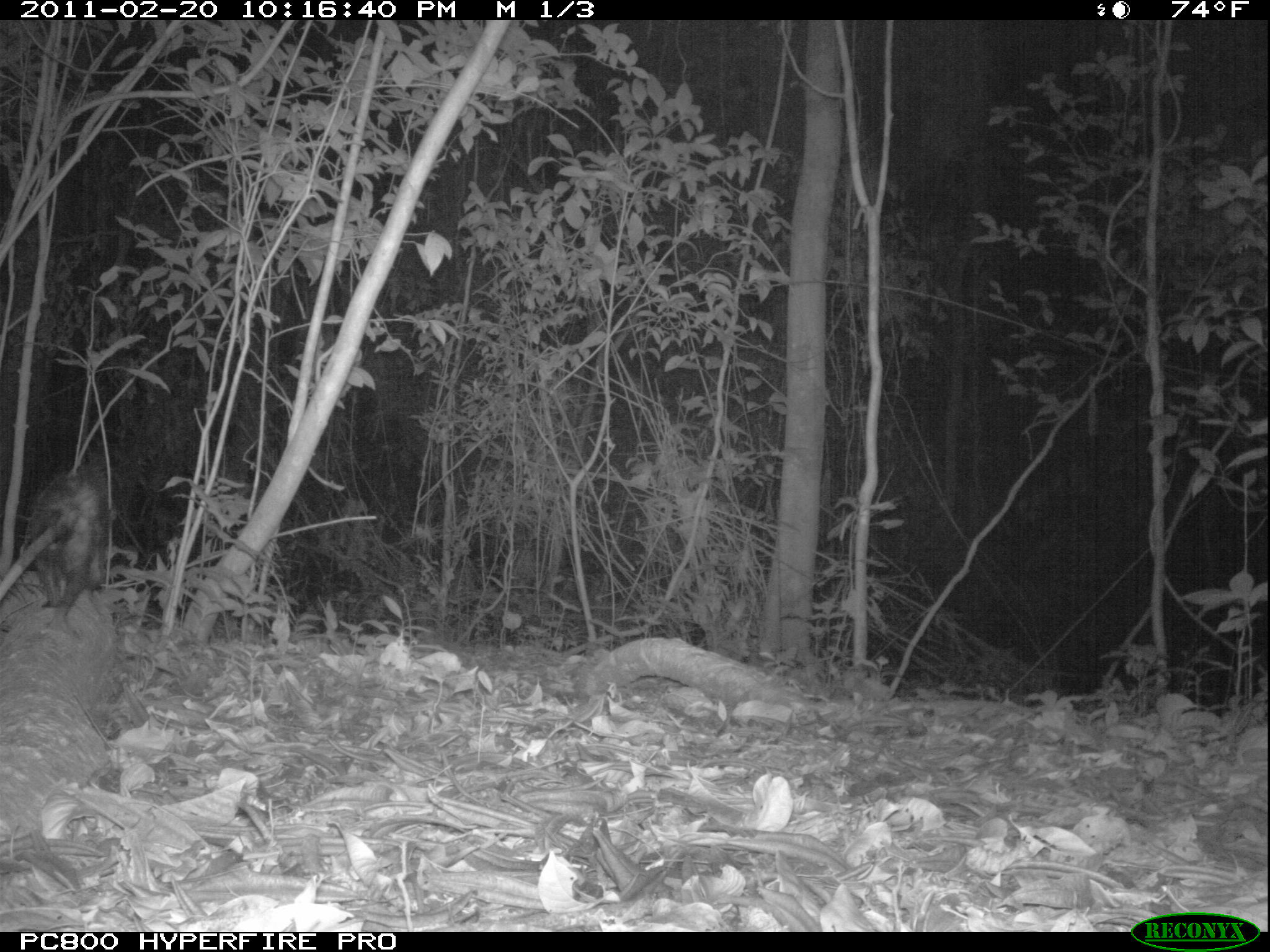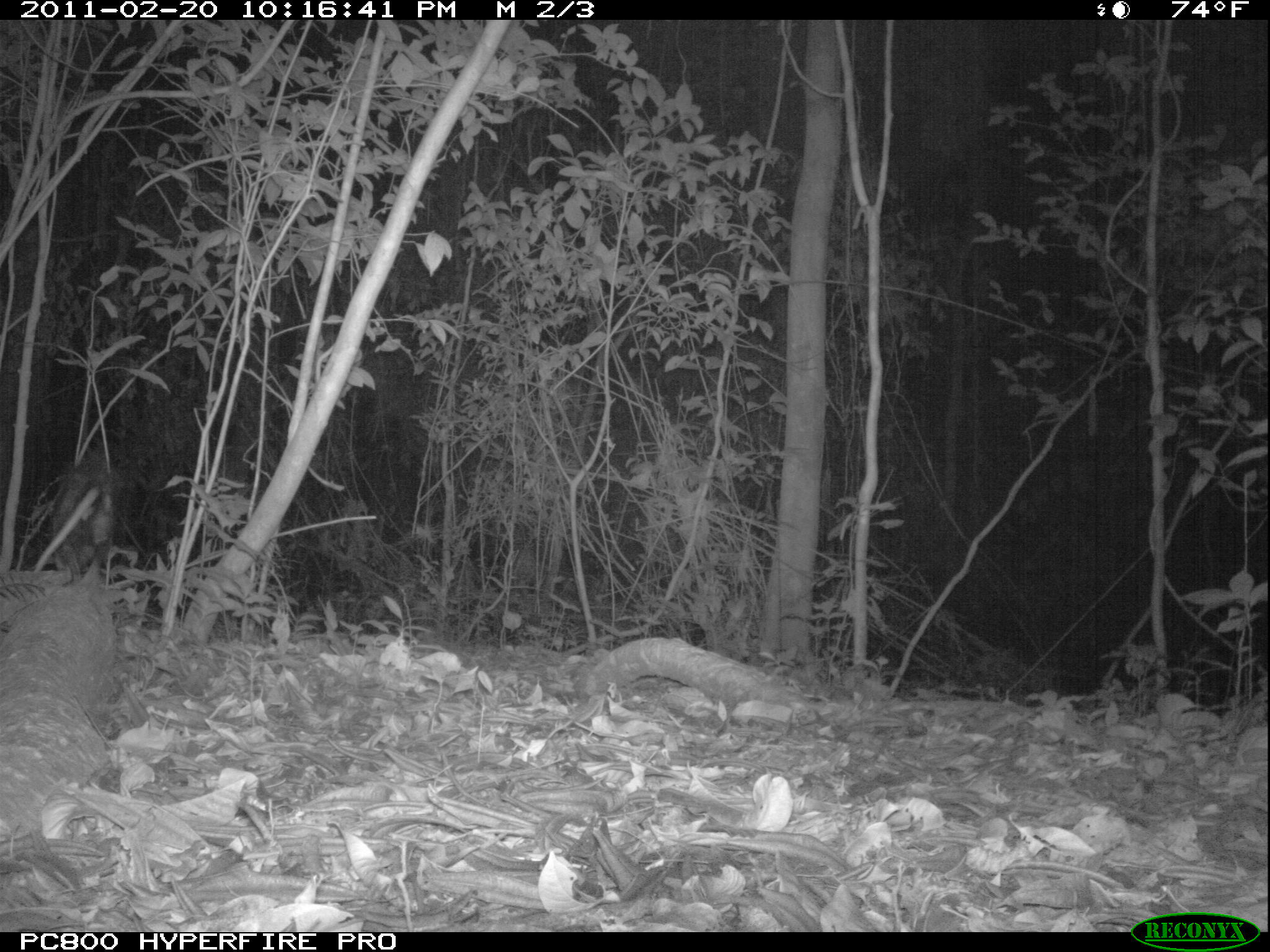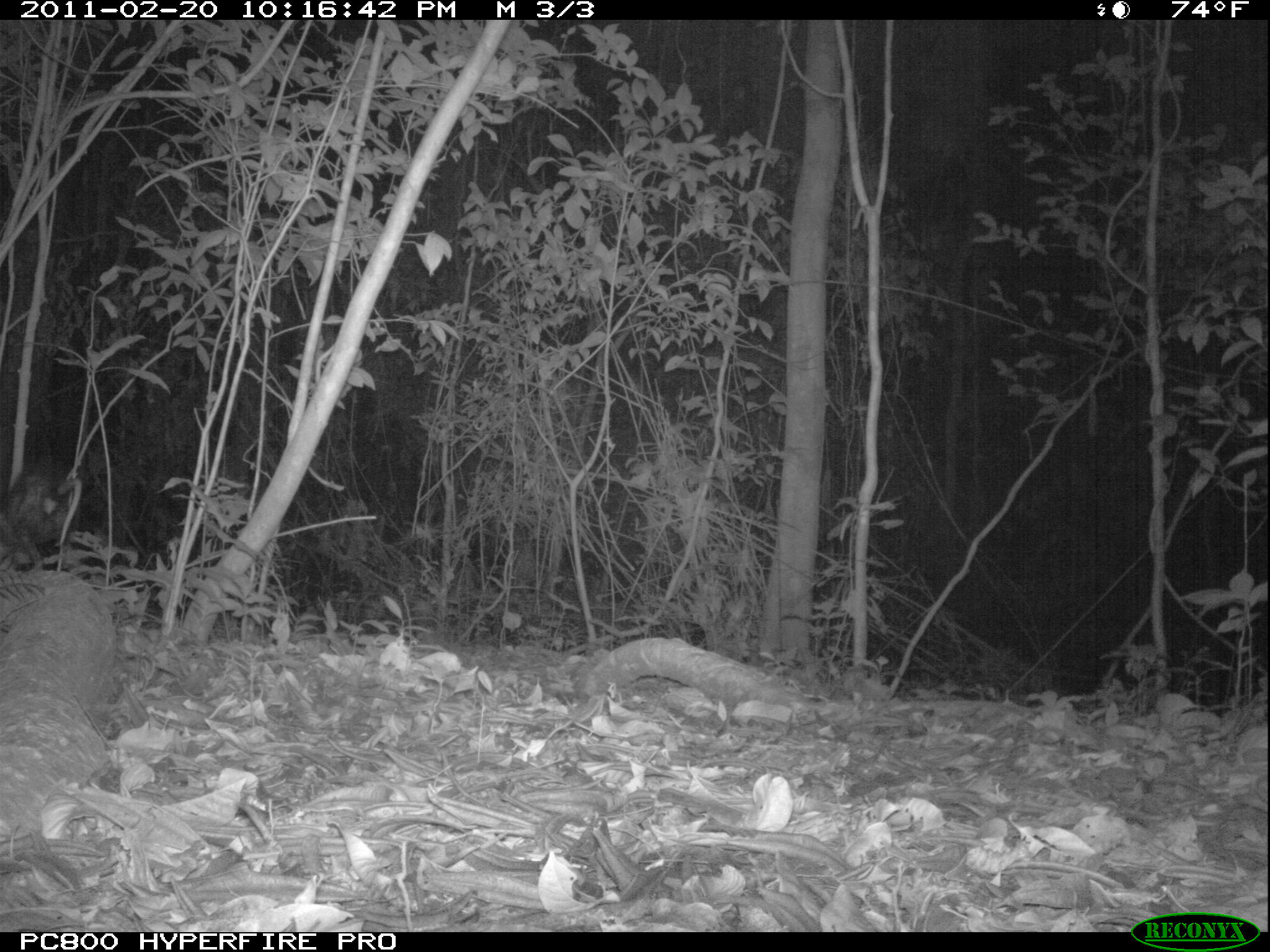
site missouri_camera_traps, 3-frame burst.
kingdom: Animalia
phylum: Chordata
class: Mammalia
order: Didelphimorphia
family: Didelphidae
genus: Didelphis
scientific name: Didelphis marsupialis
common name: common opossum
Common opossum (Didelphis marsupialis). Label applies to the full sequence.